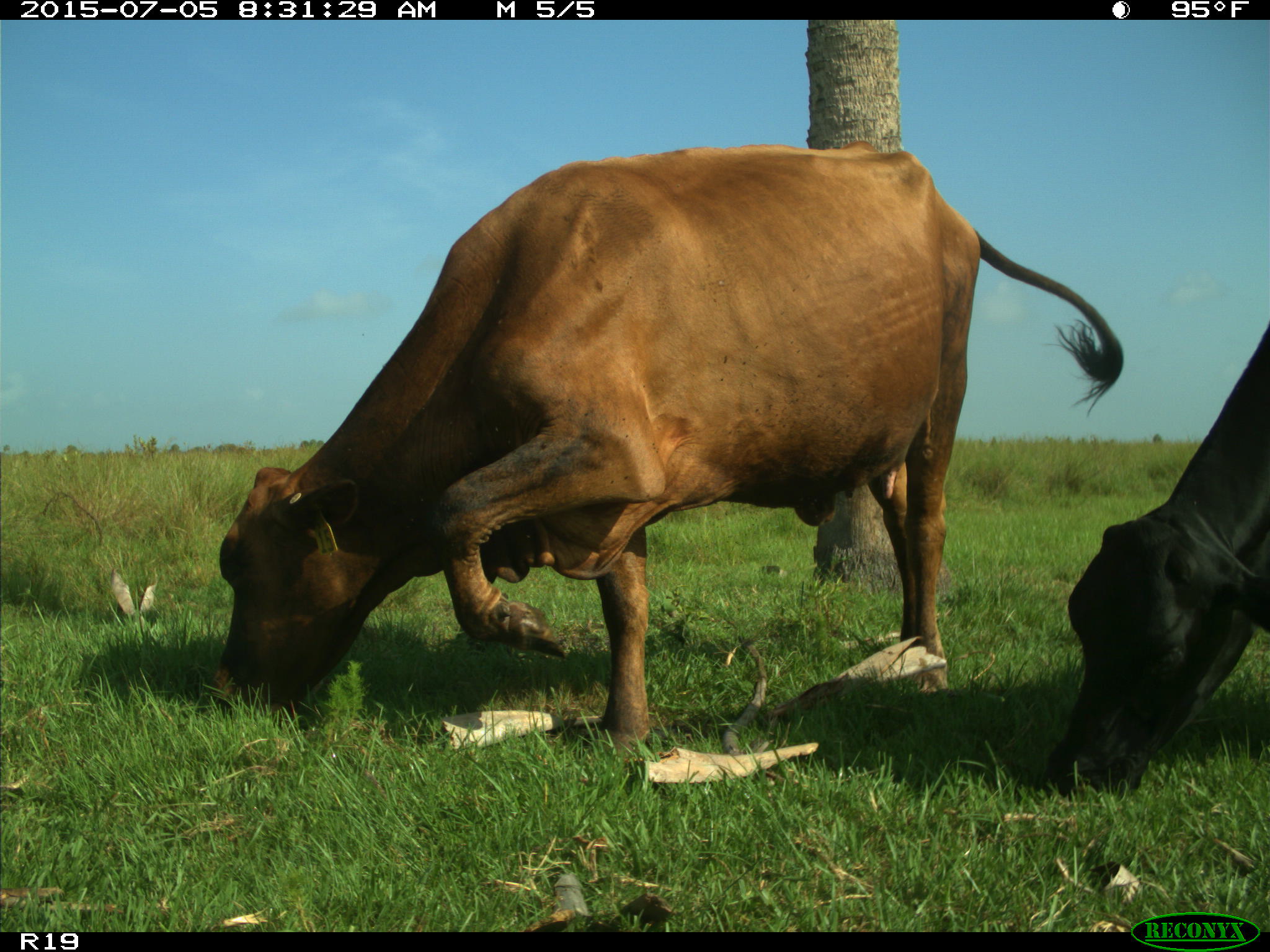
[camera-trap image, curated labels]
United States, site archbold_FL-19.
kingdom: Animalia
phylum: Chordata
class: Mammalia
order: Artiodactyla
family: Bovidae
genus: Bos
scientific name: Bos taurus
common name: domestic cow